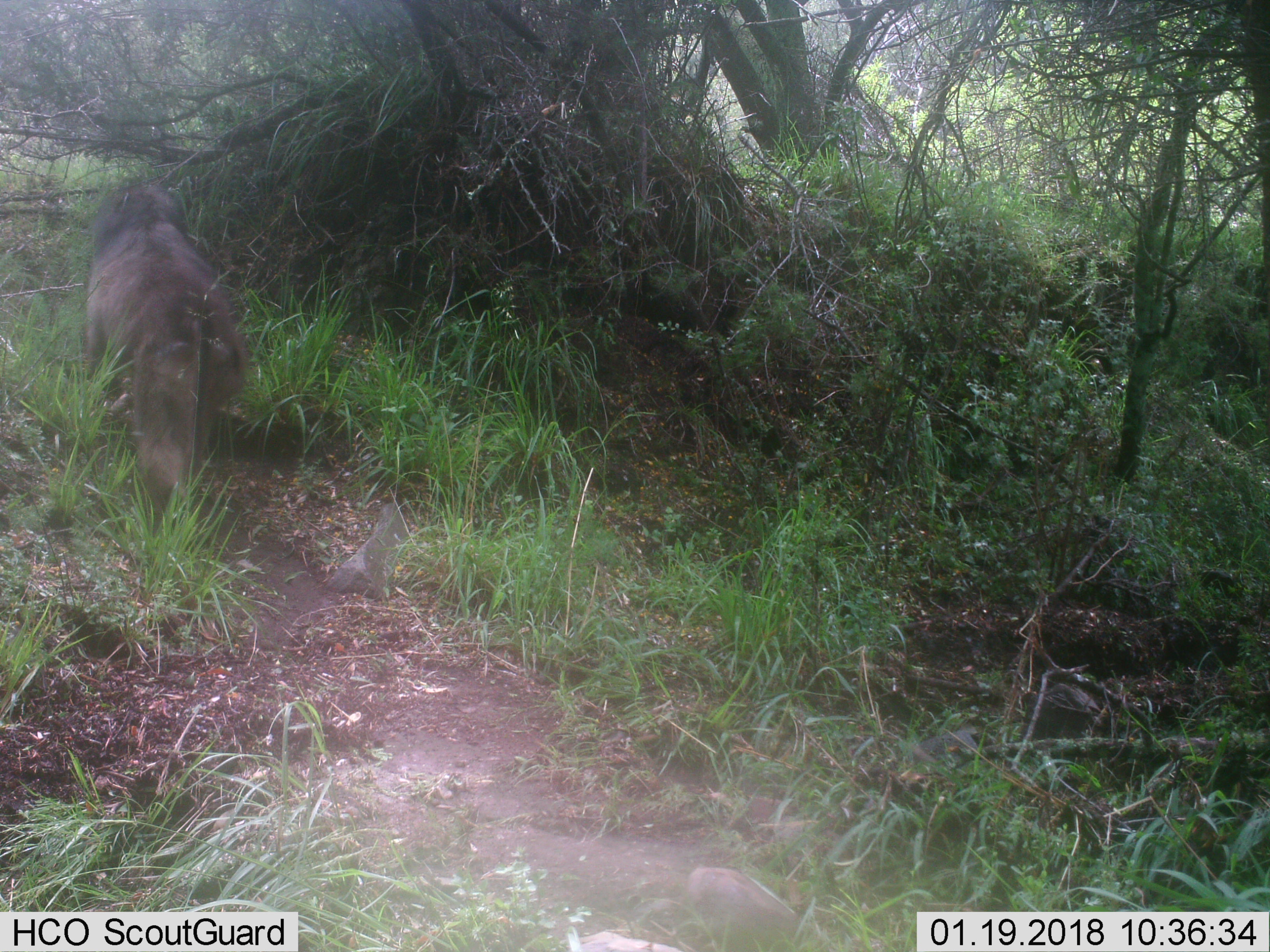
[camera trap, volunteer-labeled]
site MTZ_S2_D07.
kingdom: Animalia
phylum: Chordata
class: Mammalia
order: Primates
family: Cercopithecidae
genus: Papio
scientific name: Papio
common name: baboon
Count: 1.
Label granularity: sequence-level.